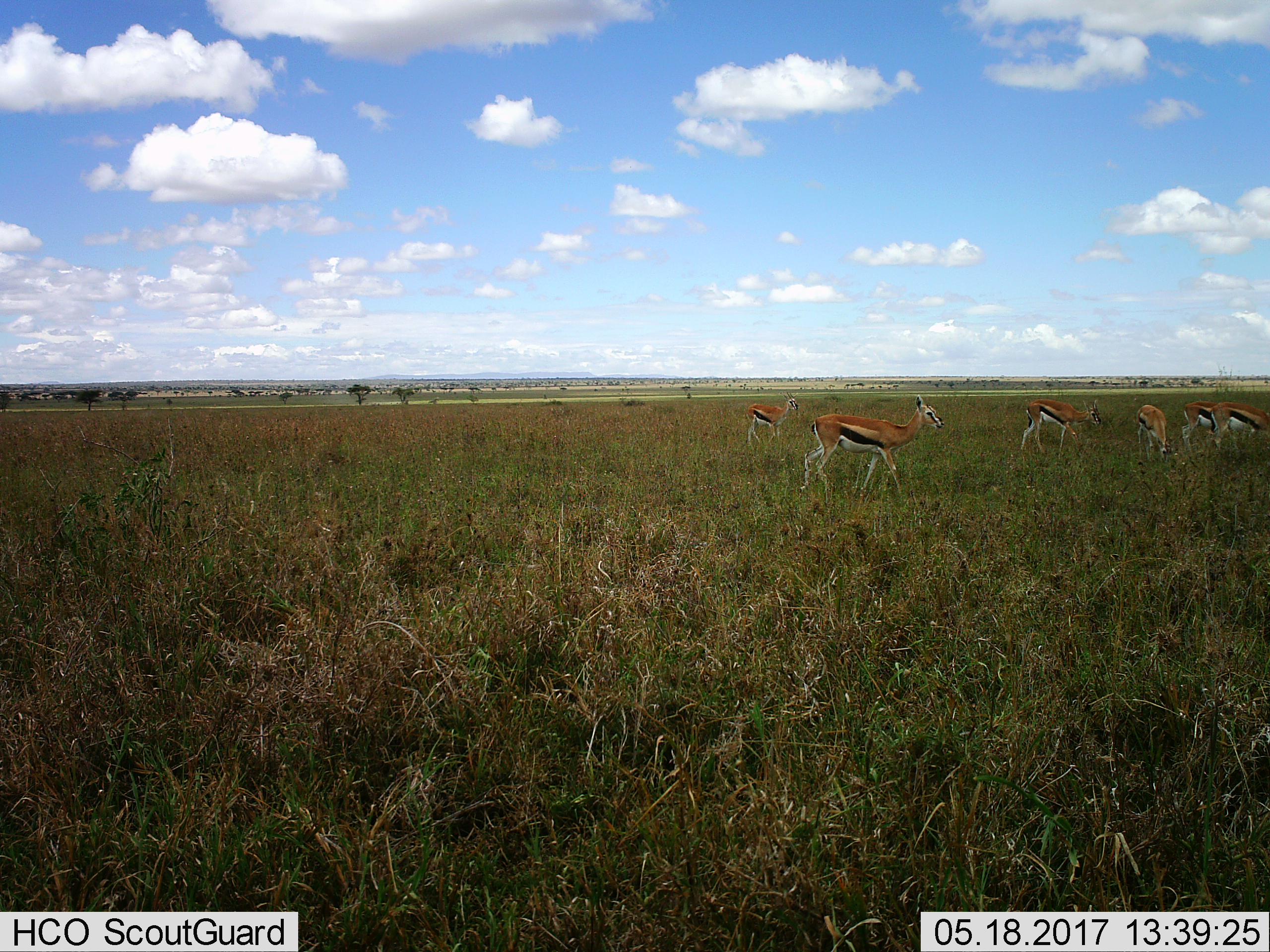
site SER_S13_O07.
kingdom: Animalia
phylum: Chordata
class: Mammalia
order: Artiodactyla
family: Bovidae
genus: Eudorcas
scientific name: Eudorcas thomsonii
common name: thomson's gazelle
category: gazellethomsons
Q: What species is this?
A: Gazellethomsons (thomson's gazelle) (Eudorcas thomsonii).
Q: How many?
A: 6.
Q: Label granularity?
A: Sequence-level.